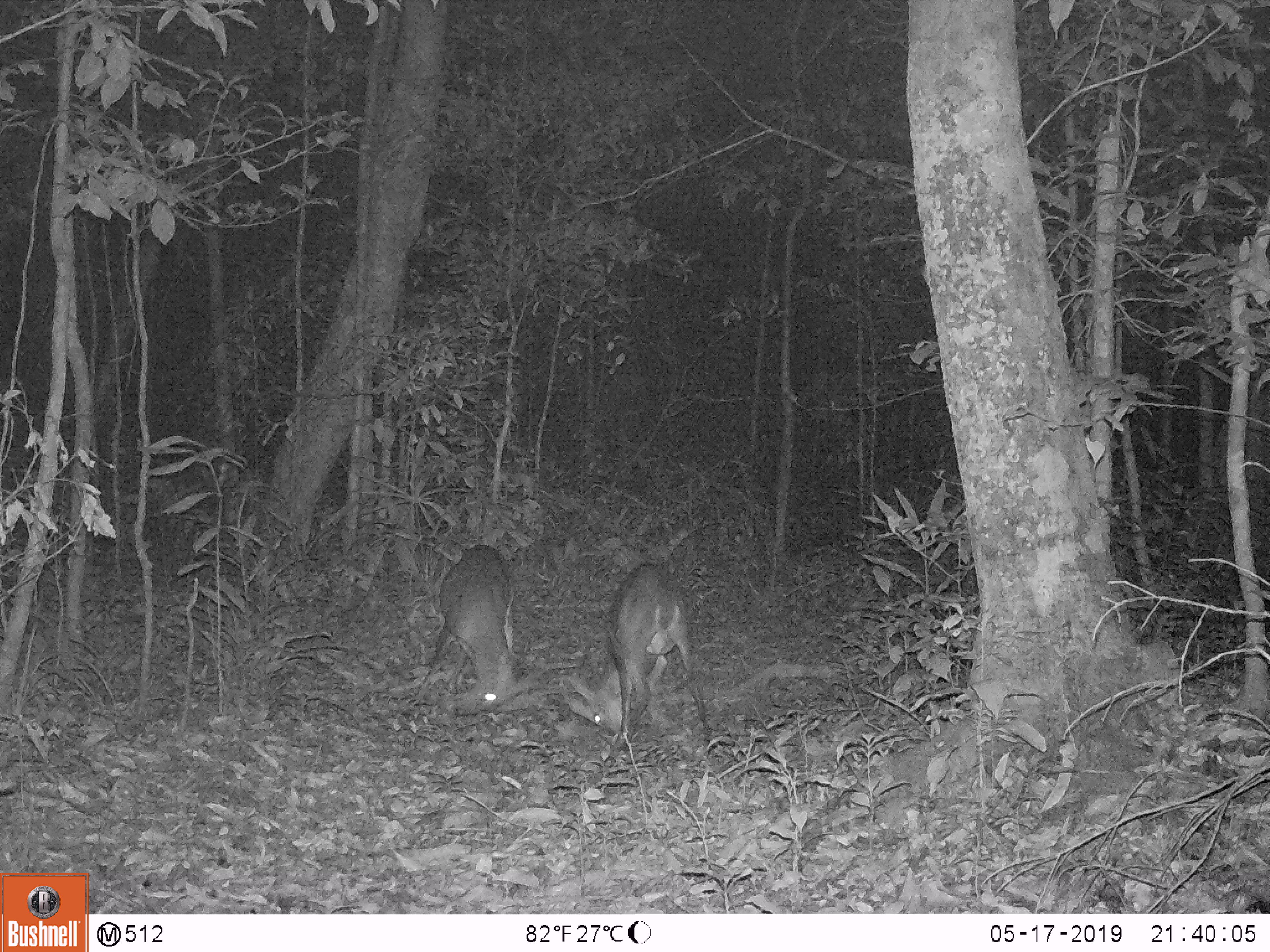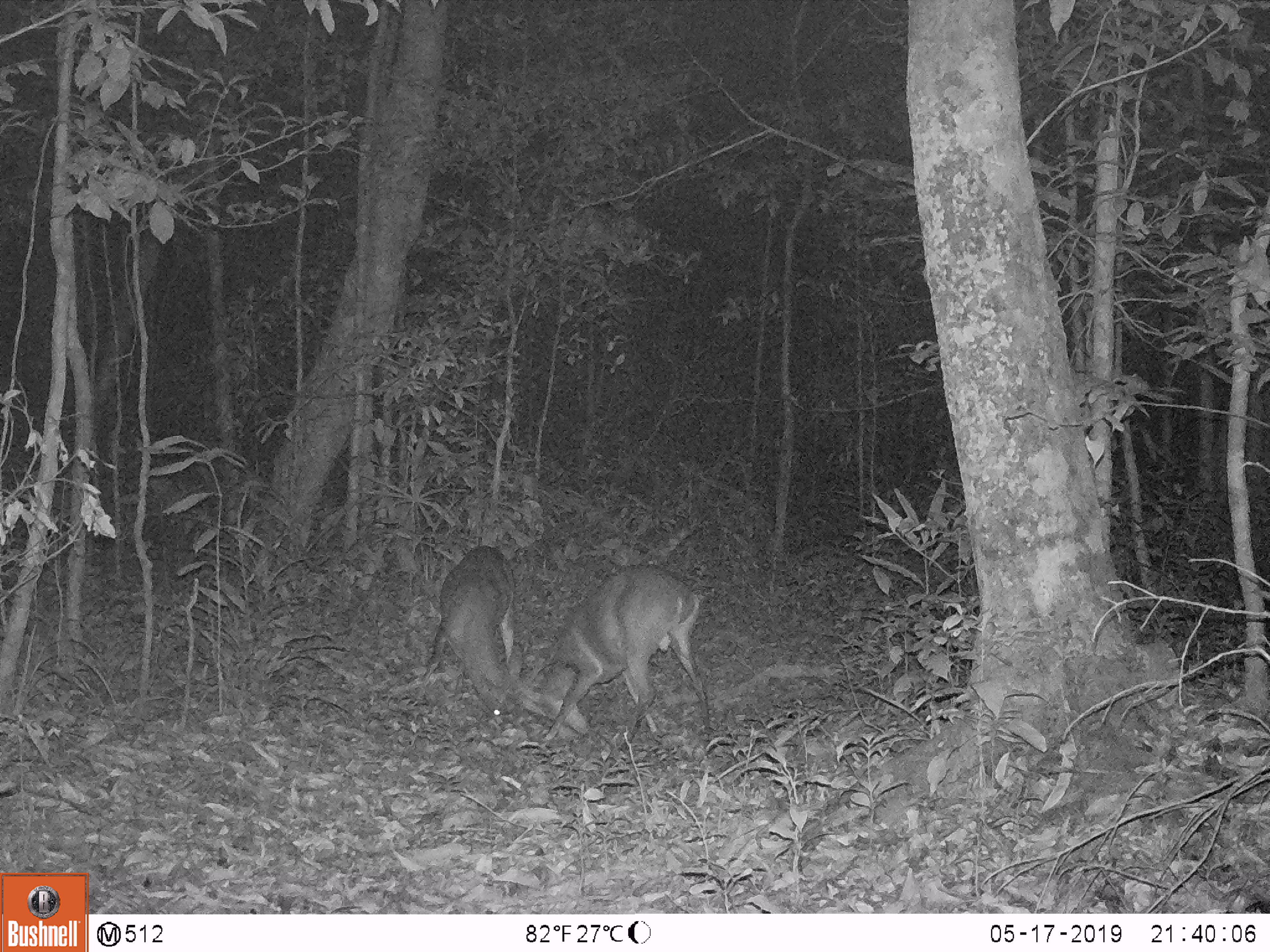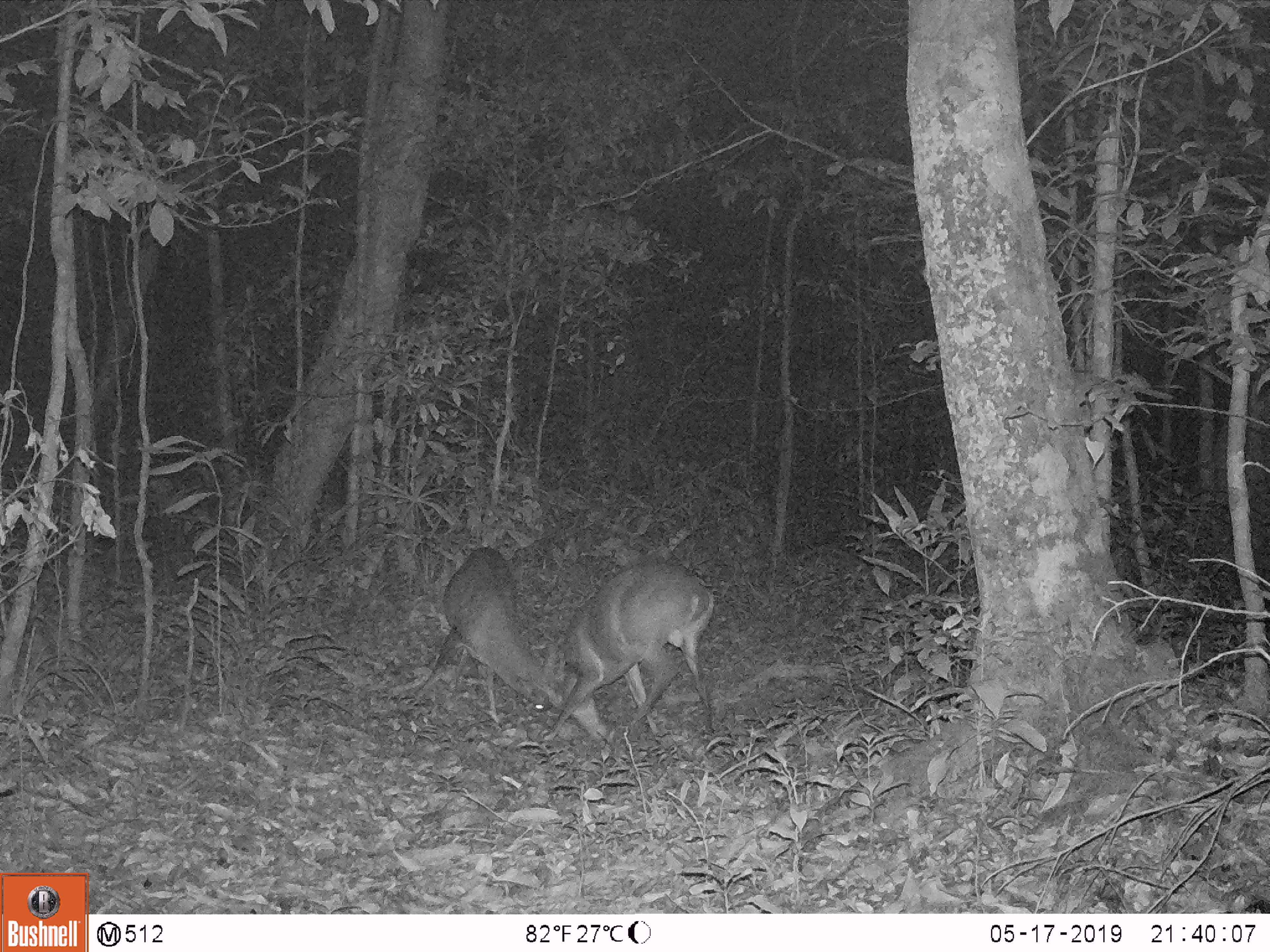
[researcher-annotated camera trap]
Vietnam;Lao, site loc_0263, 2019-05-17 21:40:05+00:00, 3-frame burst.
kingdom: Animalia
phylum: Chordata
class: Mammalia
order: Artiodactyla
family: Cervidae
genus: Muntiacus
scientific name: Muntiacus vuquangensis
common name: large-antlered muntjac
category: large antlered muntjac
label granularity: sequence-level